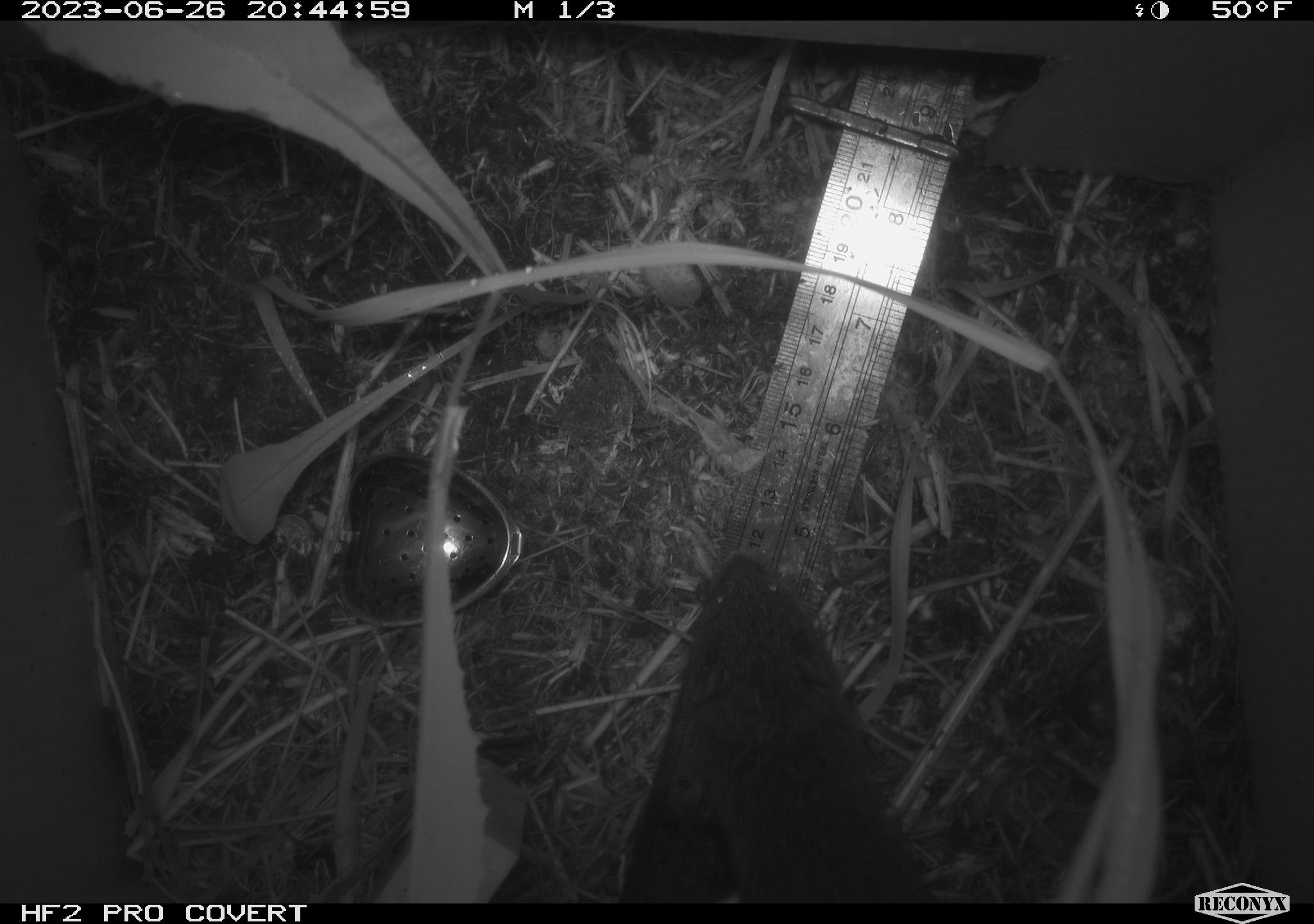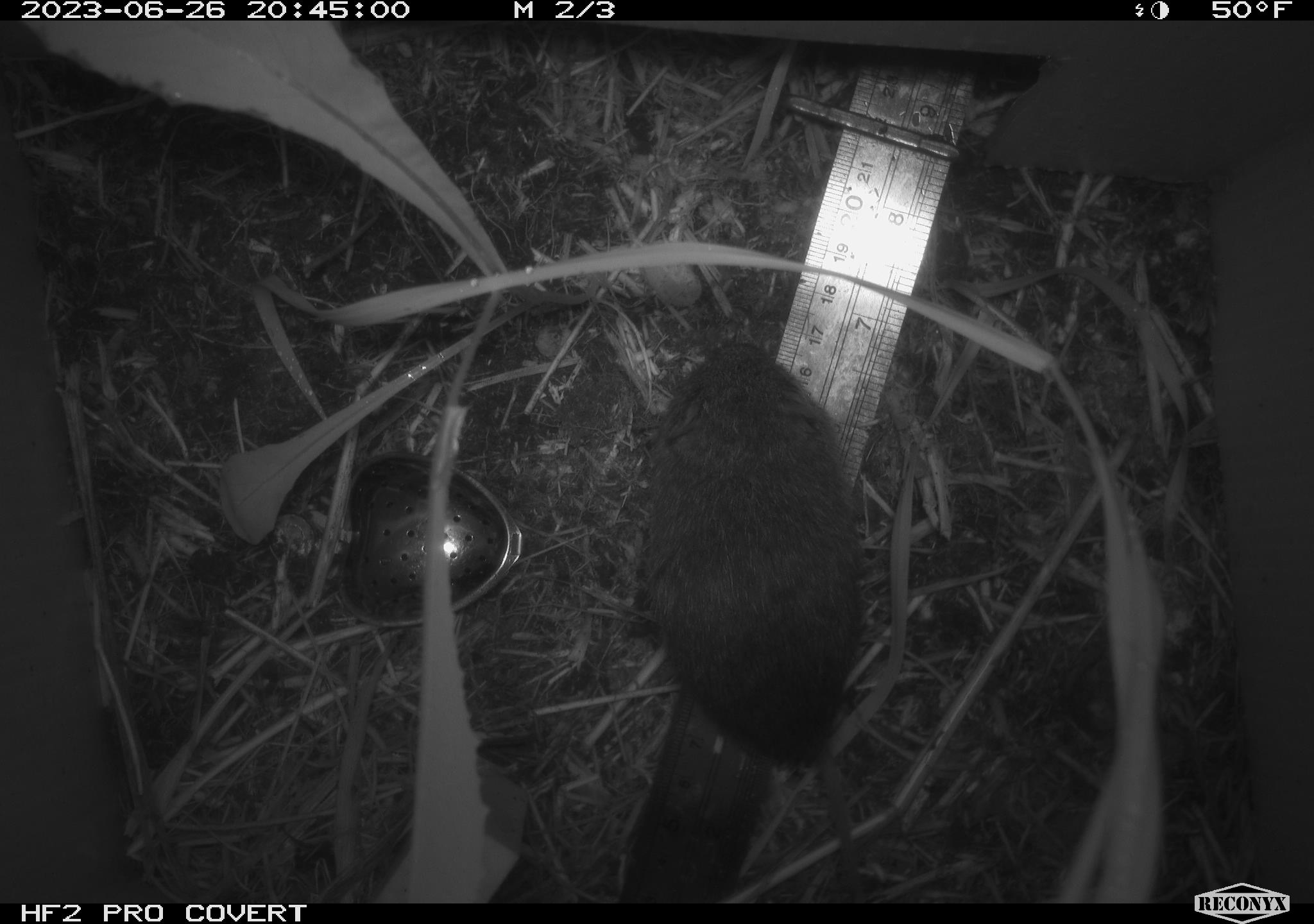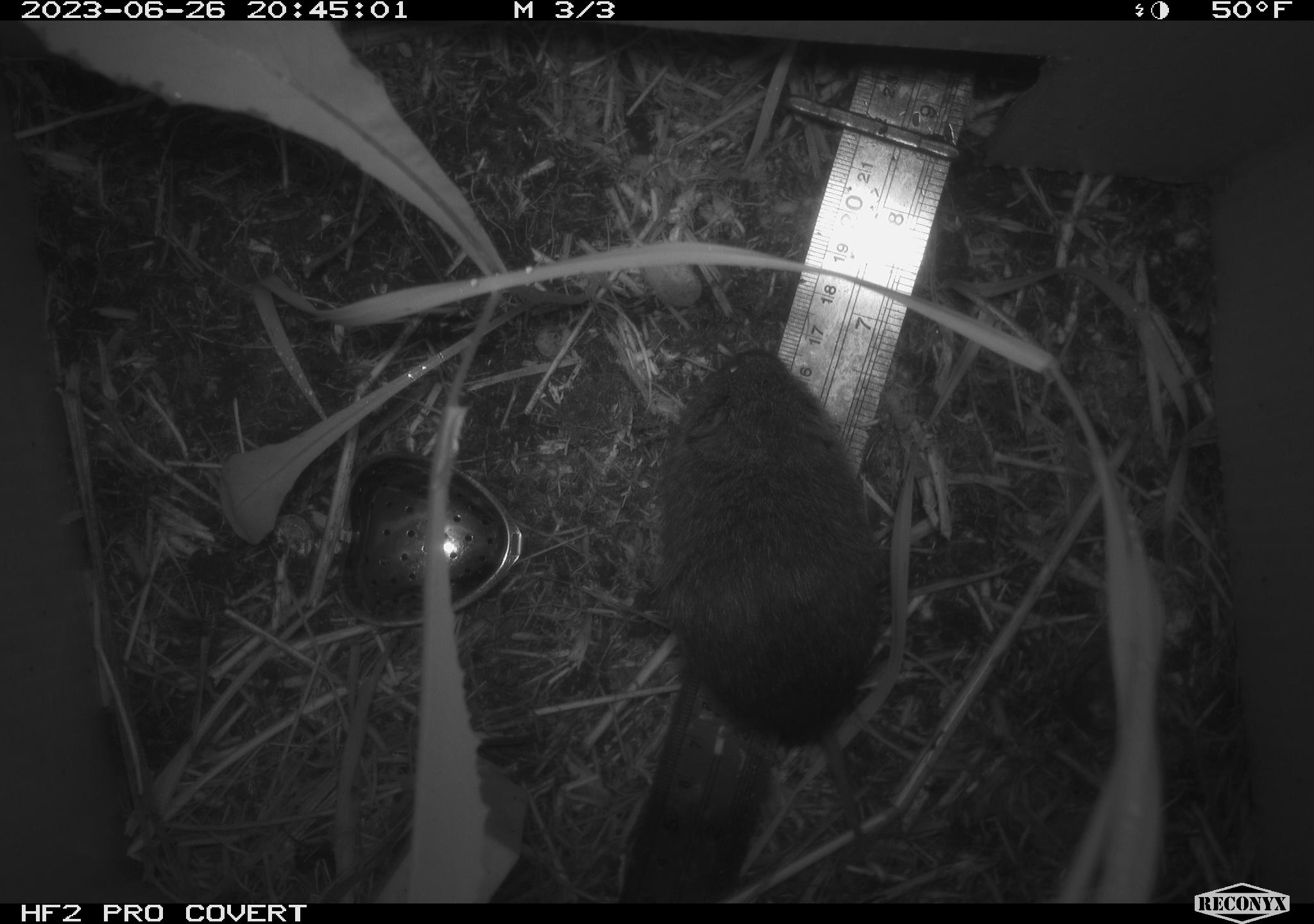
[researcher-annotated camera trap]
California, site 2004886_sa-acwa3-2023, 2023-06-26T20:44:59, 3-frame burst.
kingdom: Animalia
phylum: Chordata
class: Mammalia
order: Rodentia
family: Cricetidae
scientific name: Arvicolinae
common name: voles, lemmings, and muskrats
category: arvicolinae subfamily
Arvicolinae subfamily (voles, lemmings, and muskrats) (Arvicolinae).